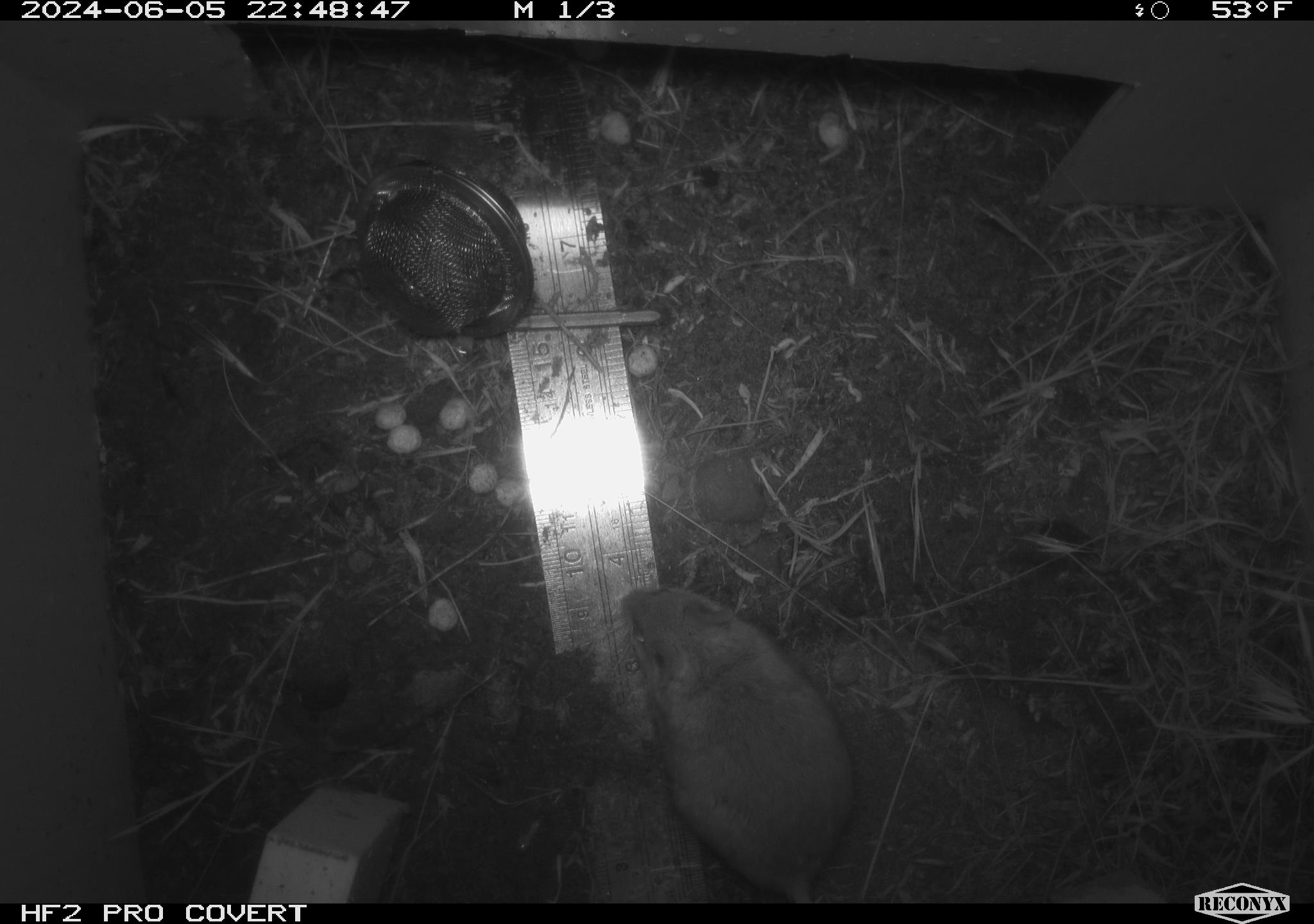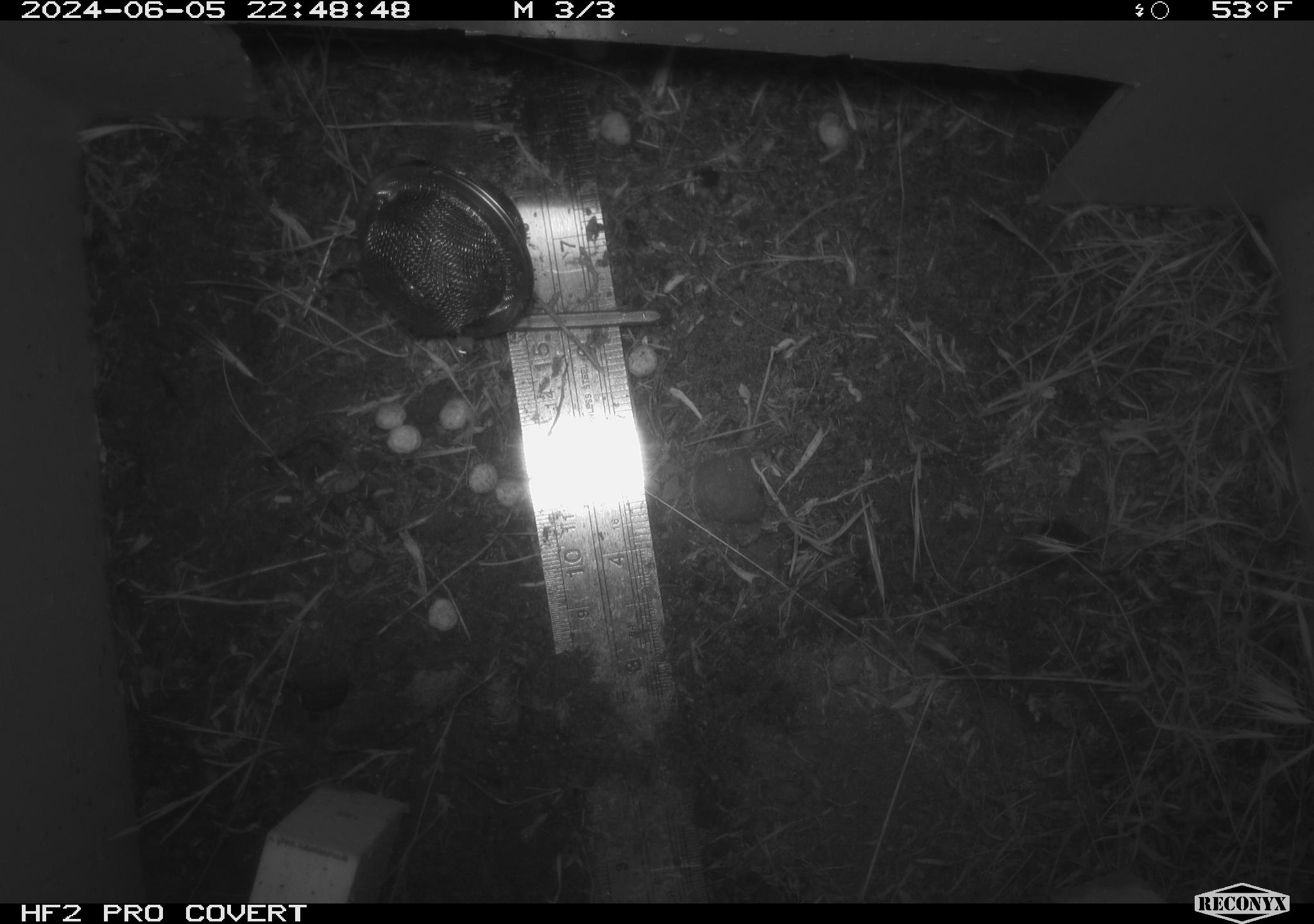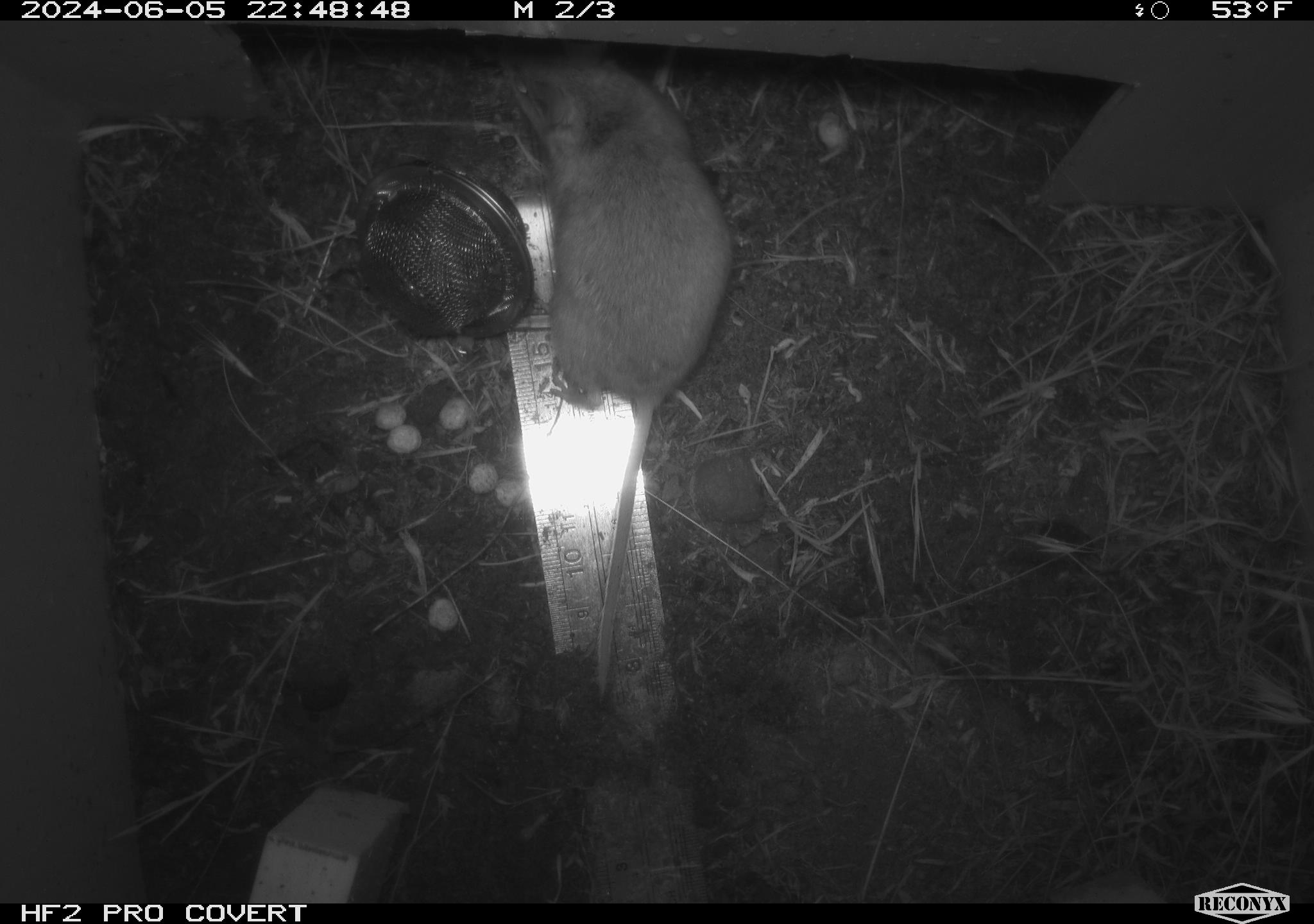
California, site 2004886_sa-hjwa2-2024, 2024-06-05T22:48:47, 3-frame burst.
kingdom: Animalia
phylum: Chordata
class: Mammalia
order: Rodentia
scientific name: Rodentia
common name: rodent